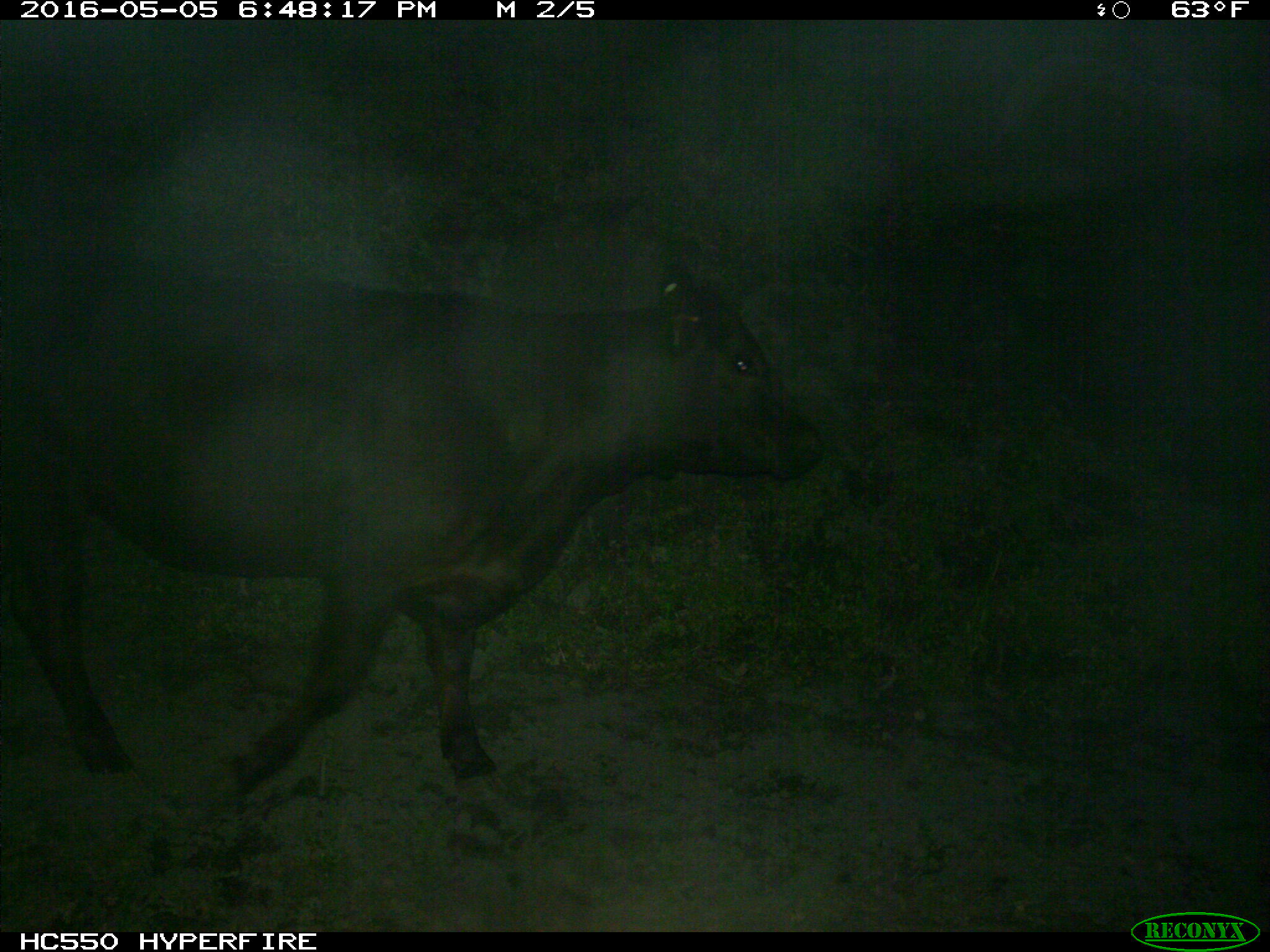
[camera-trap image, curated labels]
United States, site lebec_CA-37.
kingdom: Animalia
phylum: Chordata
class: Mammalia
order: Artiodactyla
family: Bovidae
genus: Bos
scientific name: Bos taurus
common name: domestic cow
Bos taurus (domestic cow).